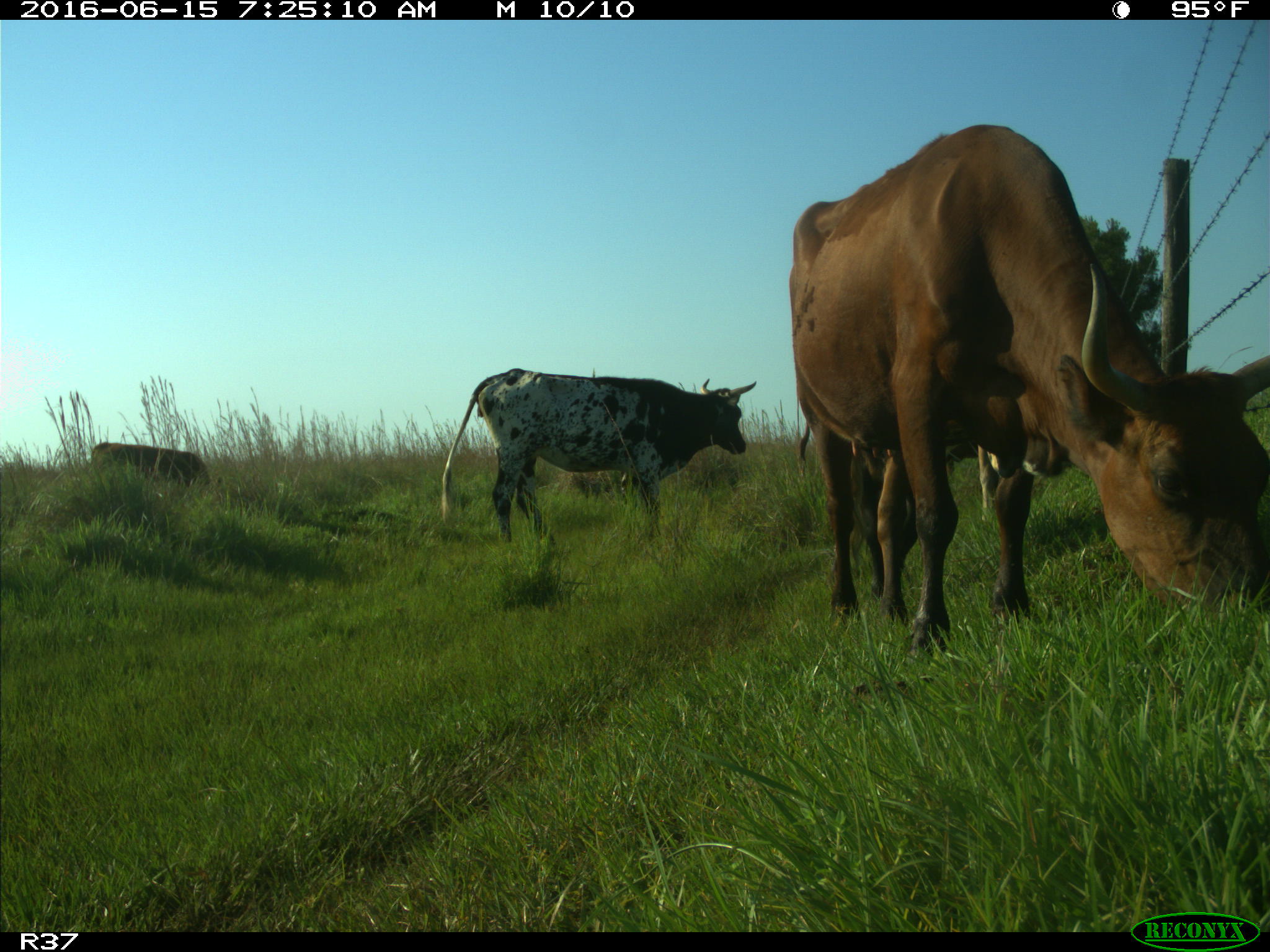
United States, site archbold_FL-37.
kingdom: Animalia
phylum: Chordata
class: Mammalia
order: Artiodactyla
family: Bovidae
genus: Bos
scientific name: Bos taurus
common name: domestic cow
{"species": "Bos taurus (domestic cow)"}